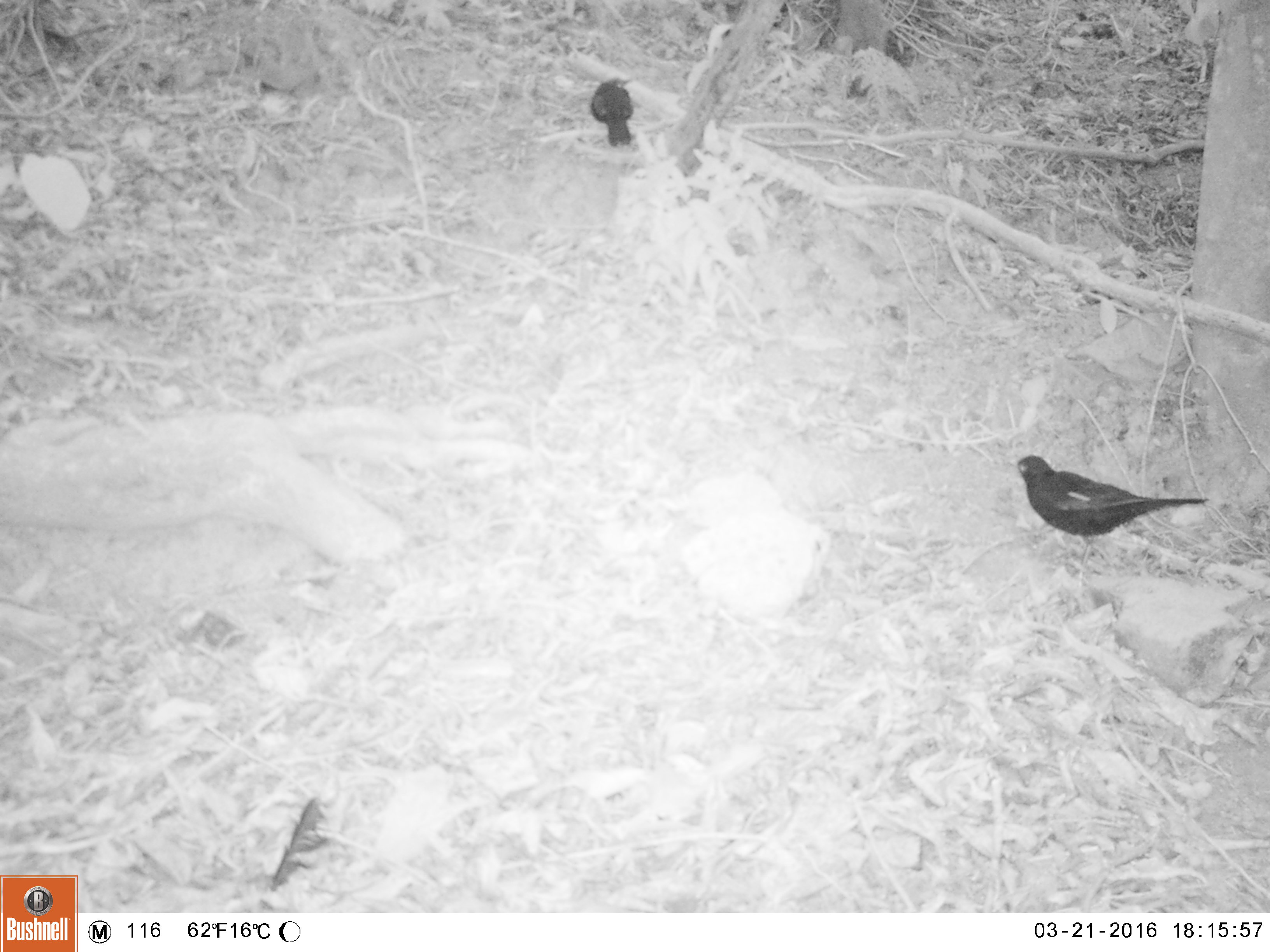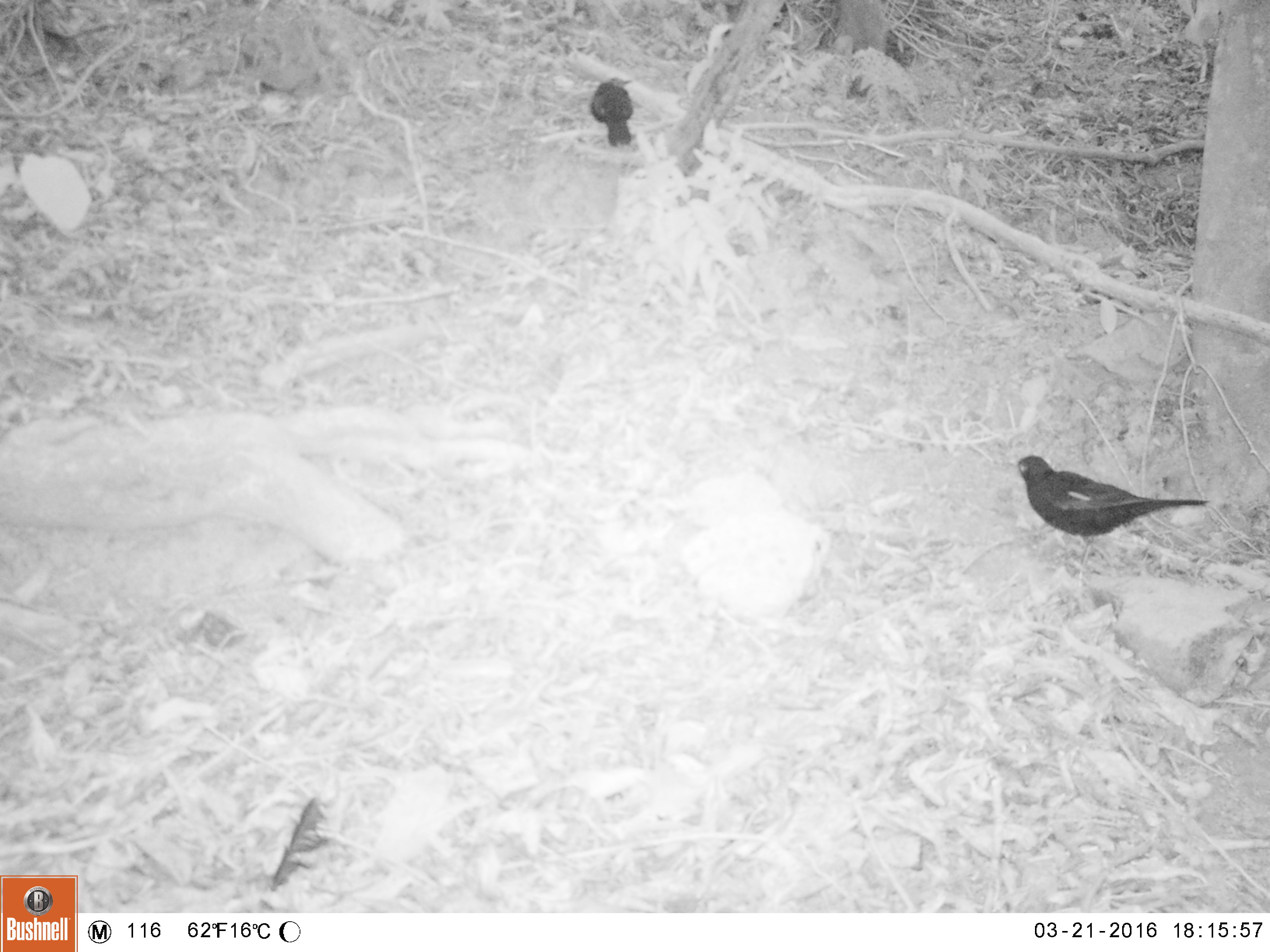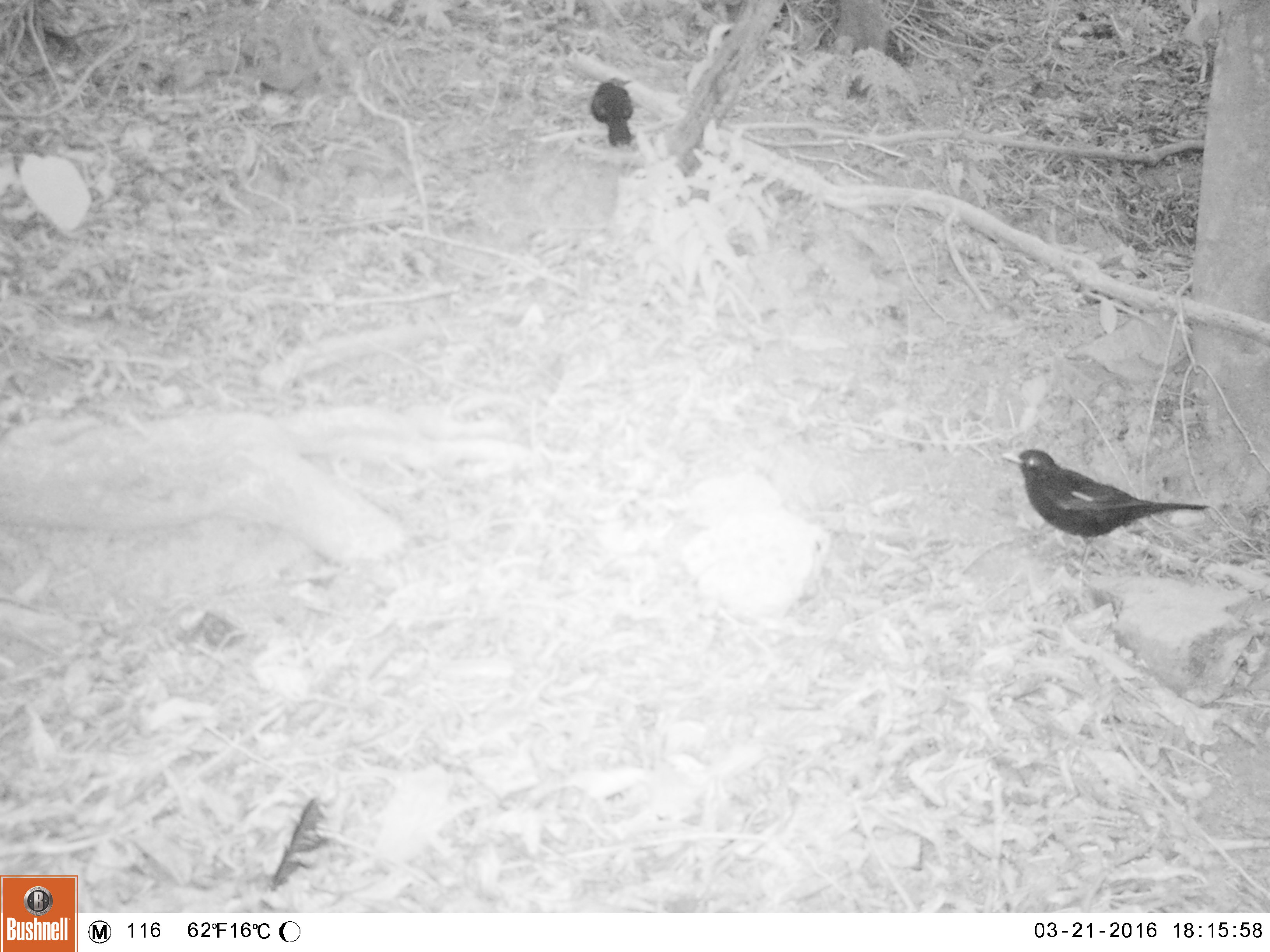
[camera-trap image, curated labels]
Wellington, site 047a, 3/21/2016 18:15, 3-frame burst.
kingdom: Animalia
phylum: Chordata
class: Aves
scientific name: Aves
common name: bird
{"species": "bird (Aves)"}